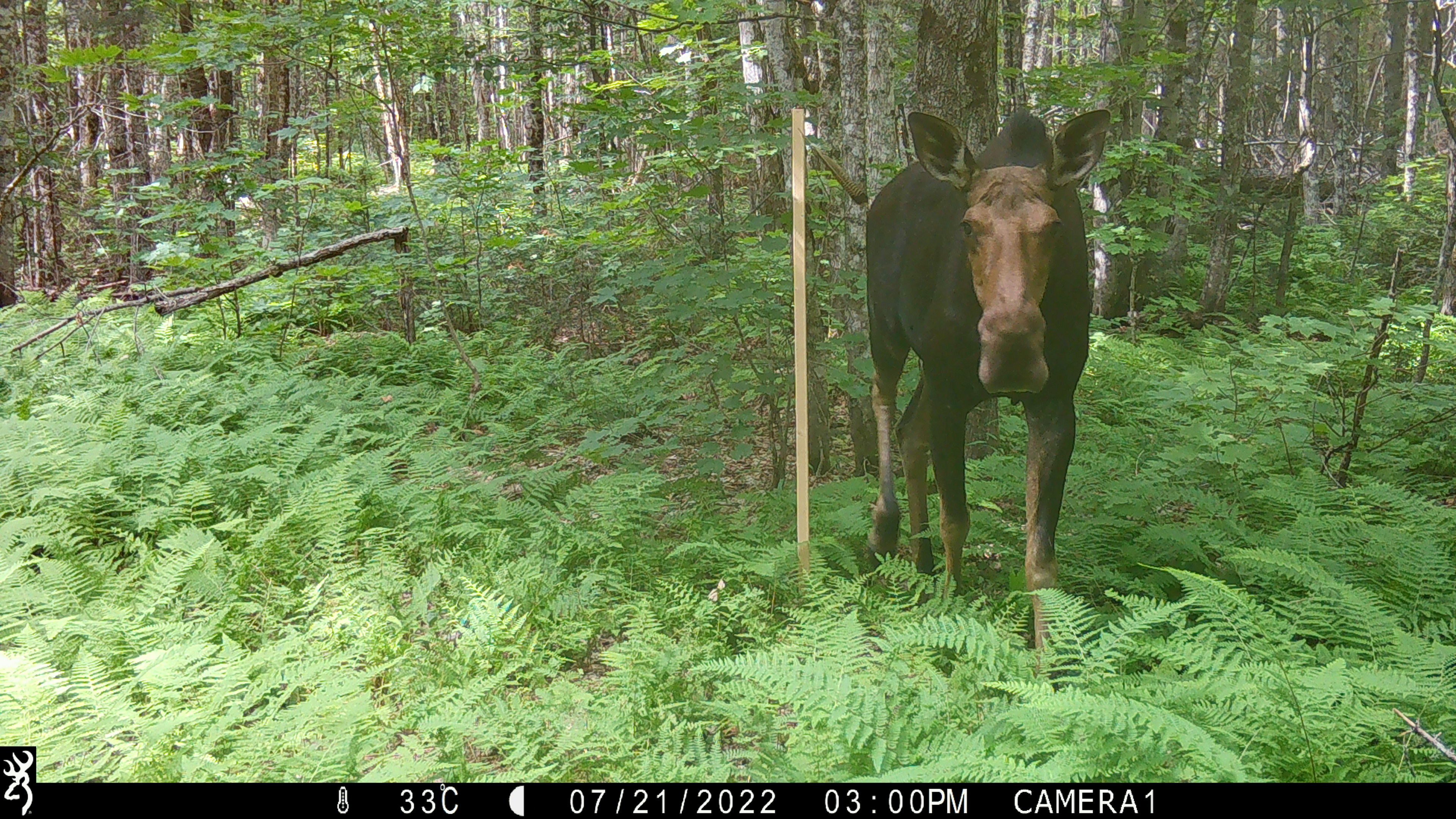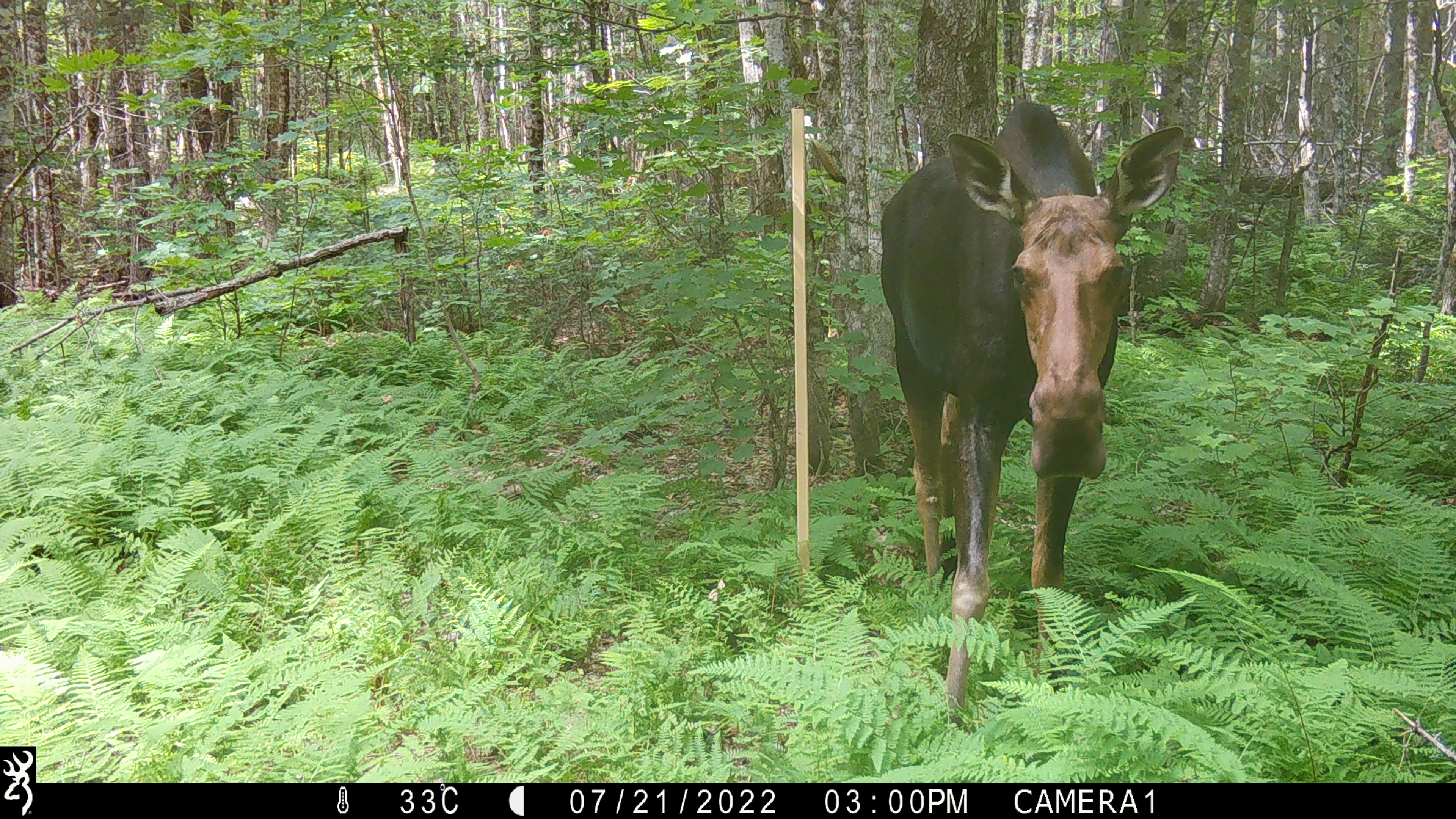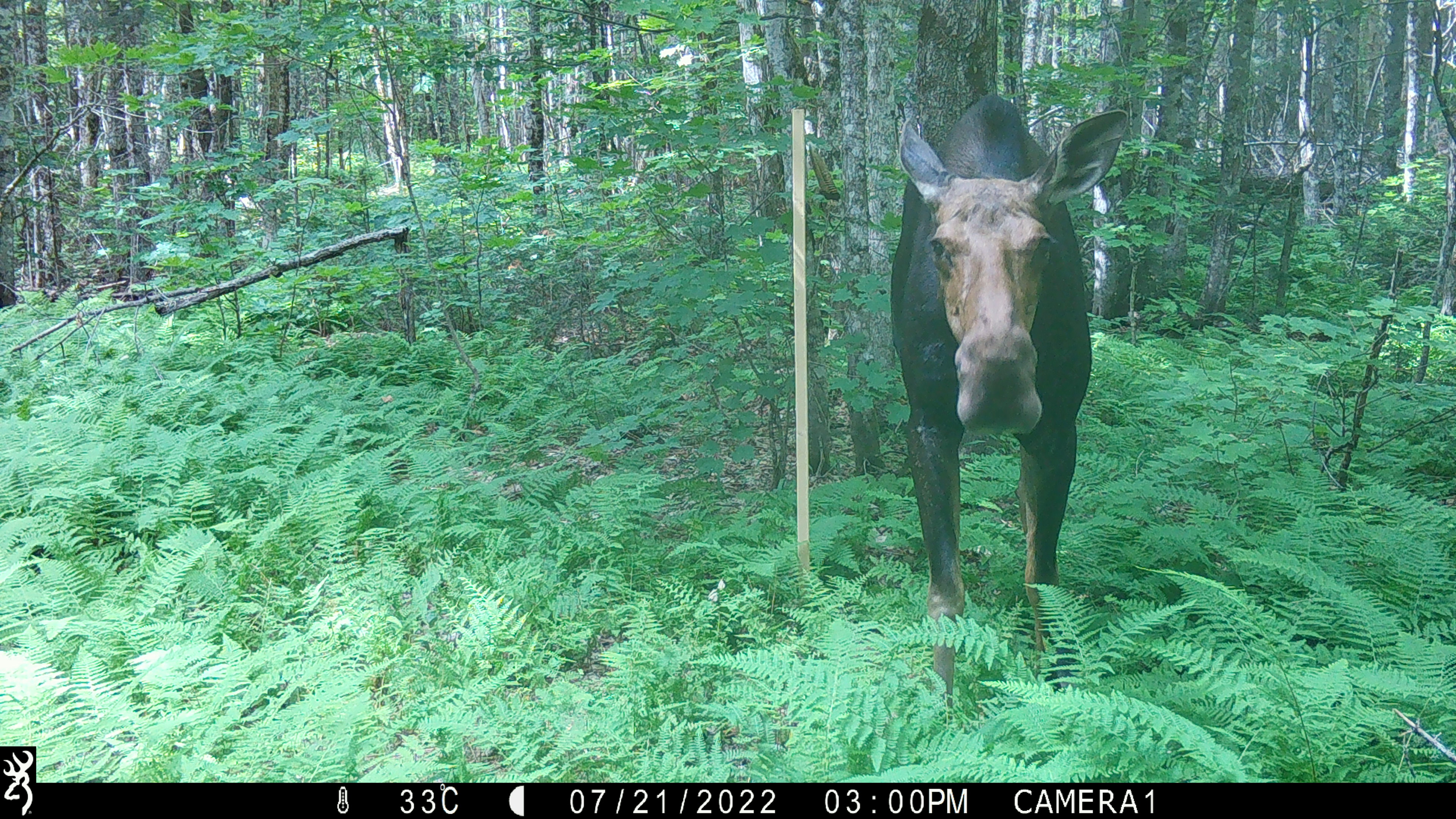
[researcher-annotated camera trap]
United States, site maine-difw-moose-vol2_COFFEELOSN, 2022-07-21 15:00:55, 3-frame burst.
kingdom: Animalia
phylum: Chordata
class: Mammalia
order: Artiodactyla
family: Cervidae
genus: Alces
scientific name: Alces alces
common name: moose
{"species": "moose (Alces alces)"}